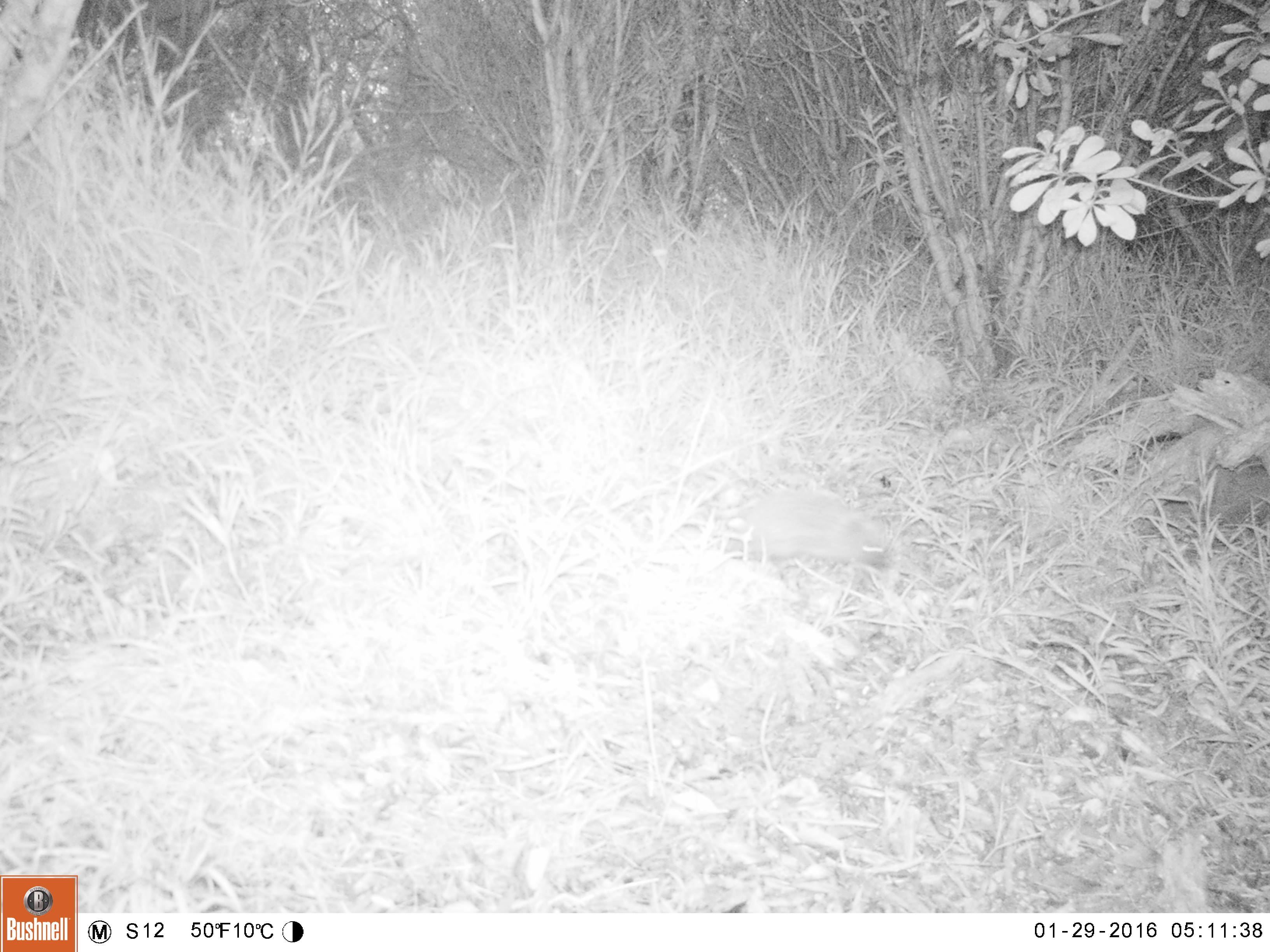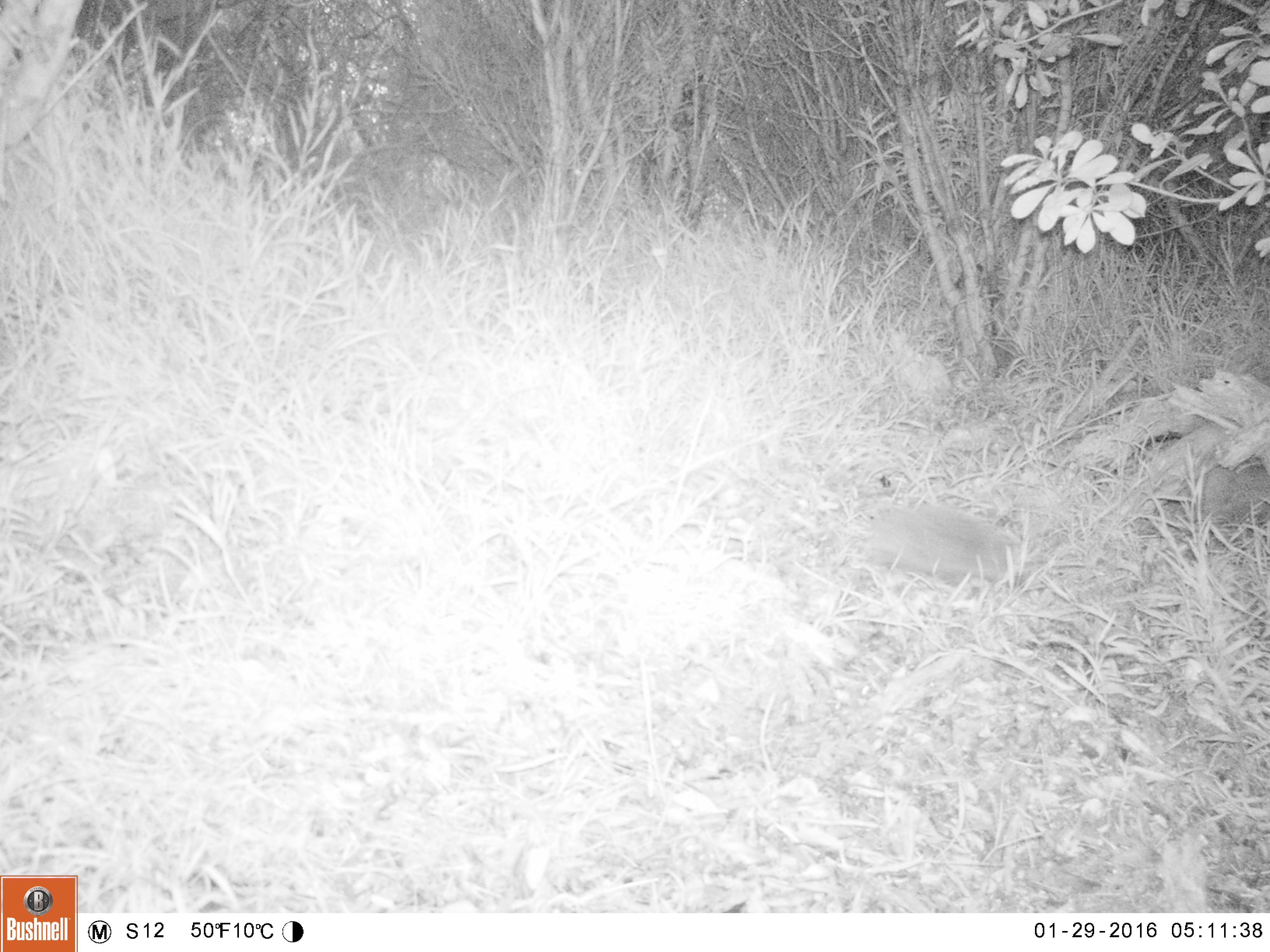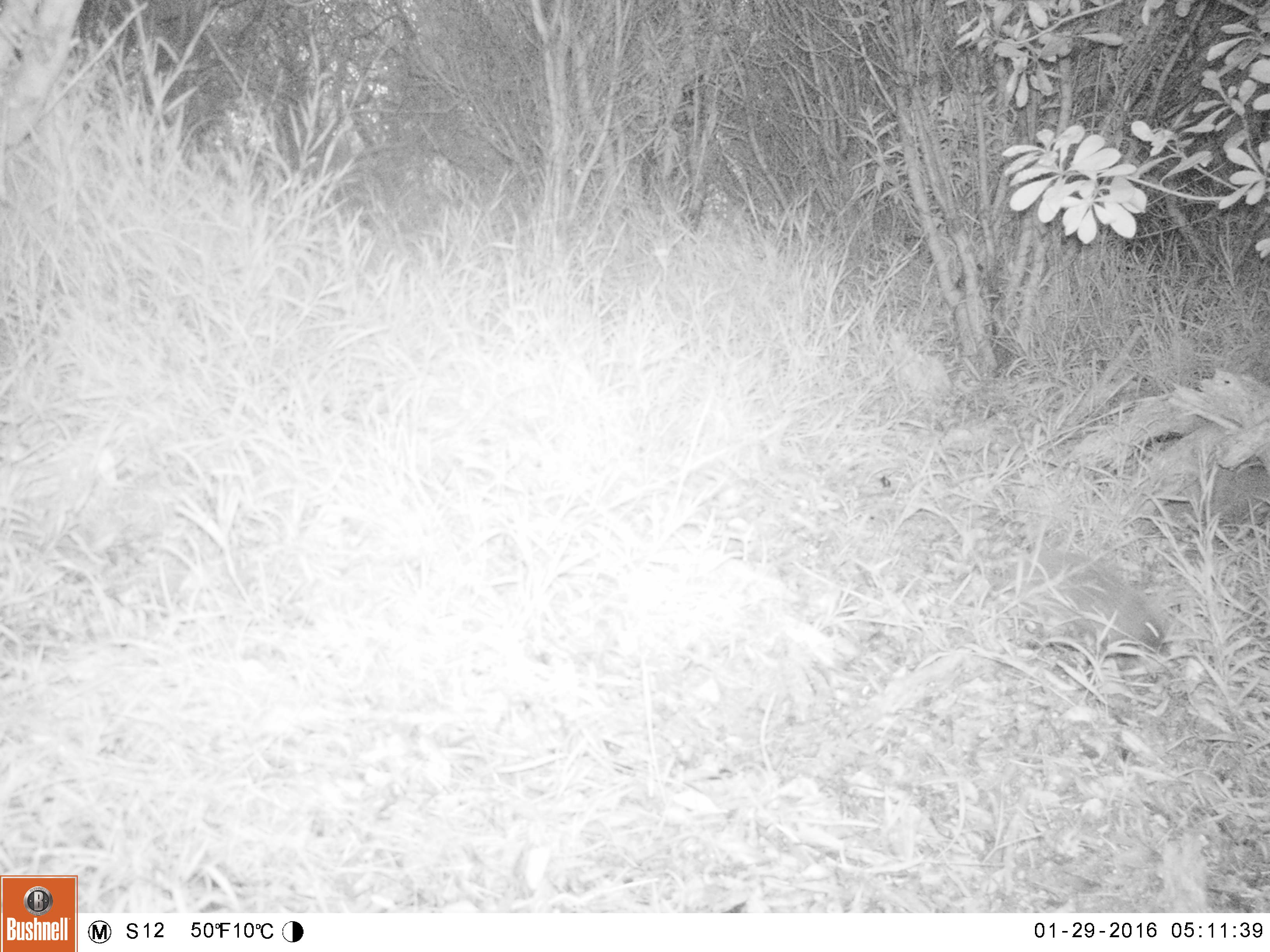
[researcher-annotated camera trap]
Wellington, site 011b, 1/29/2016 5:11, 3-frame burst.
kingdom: Animalia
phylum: Chordata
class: Mammalia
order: Eulipotyphla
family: Erinaceidae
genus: Erinaceus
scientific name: Erinaceus europaeus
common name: hedgehog